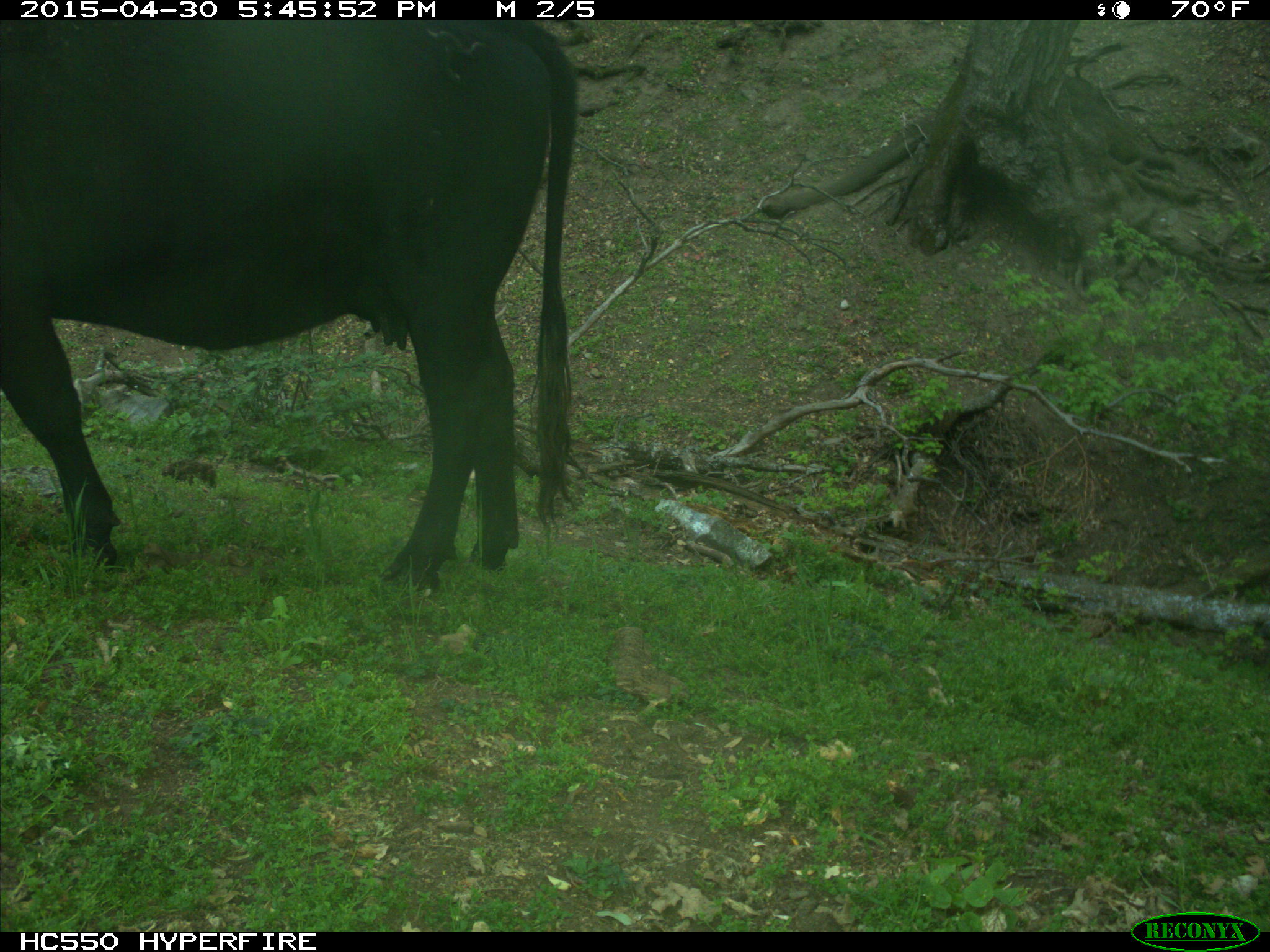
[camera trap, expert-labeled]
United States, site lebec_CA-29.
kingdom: Animalia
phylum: Chordata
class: Mammalia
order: Artiodactyla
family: Bovidae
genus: Bos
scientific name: Bos taurus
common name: domestic cow